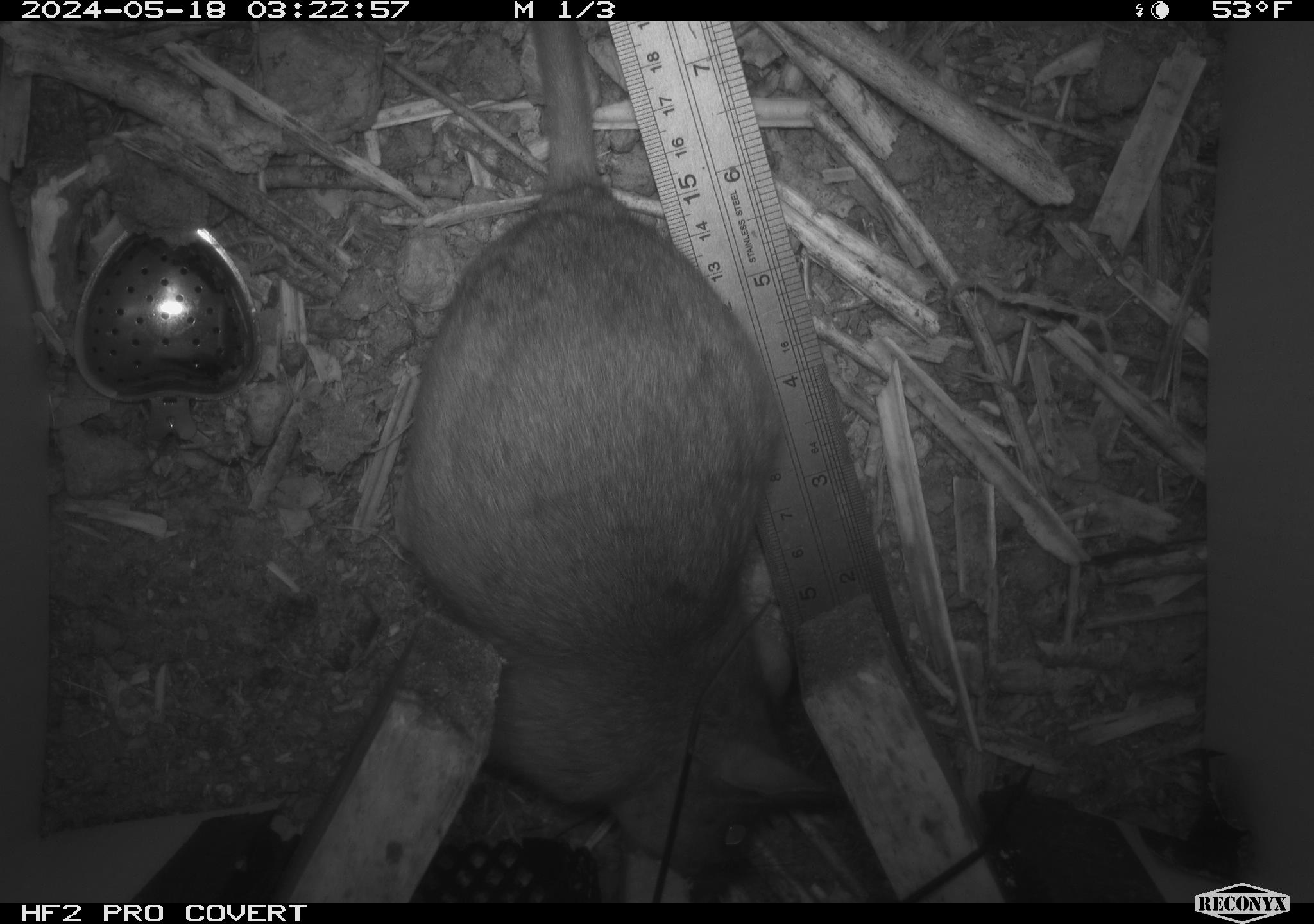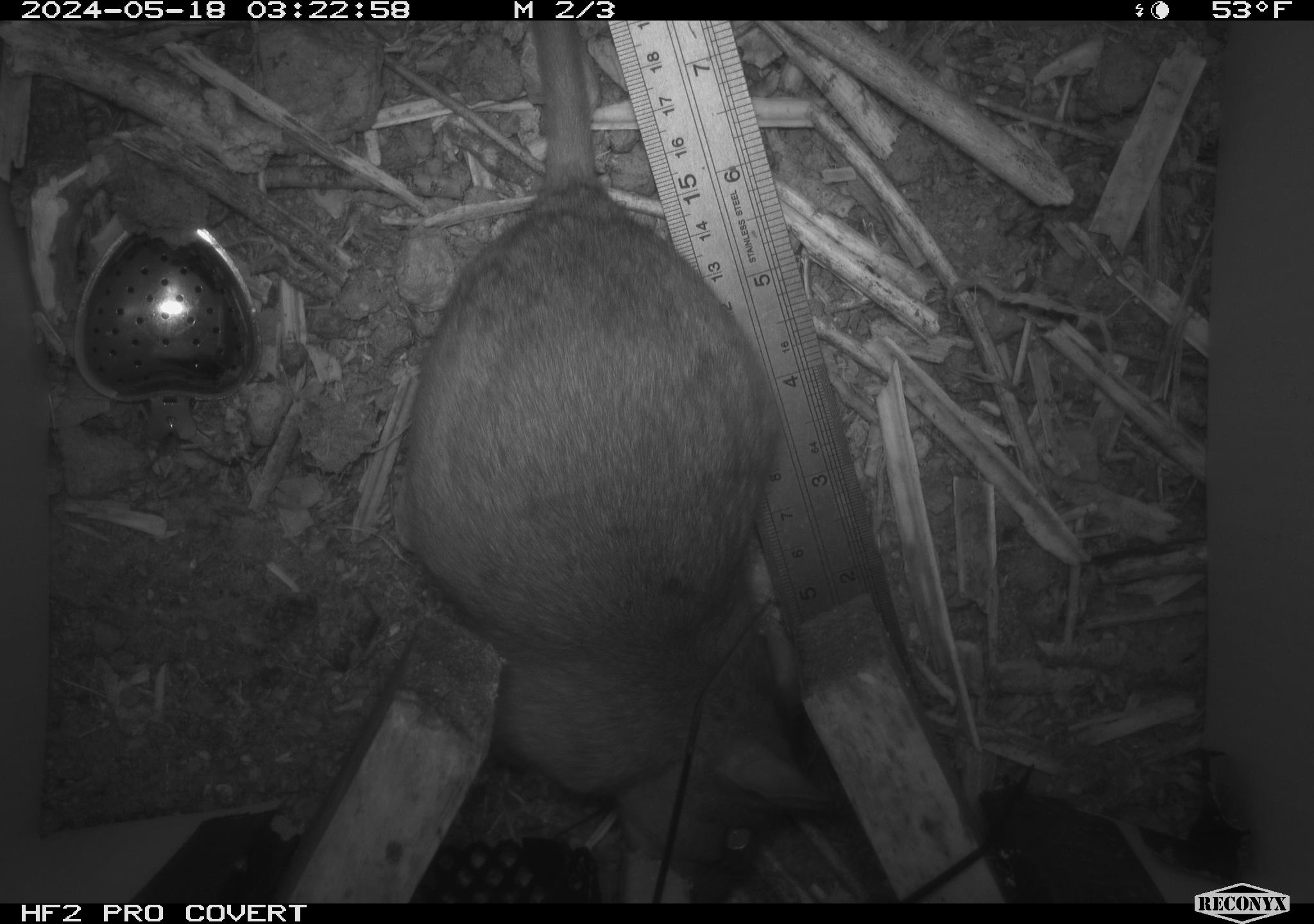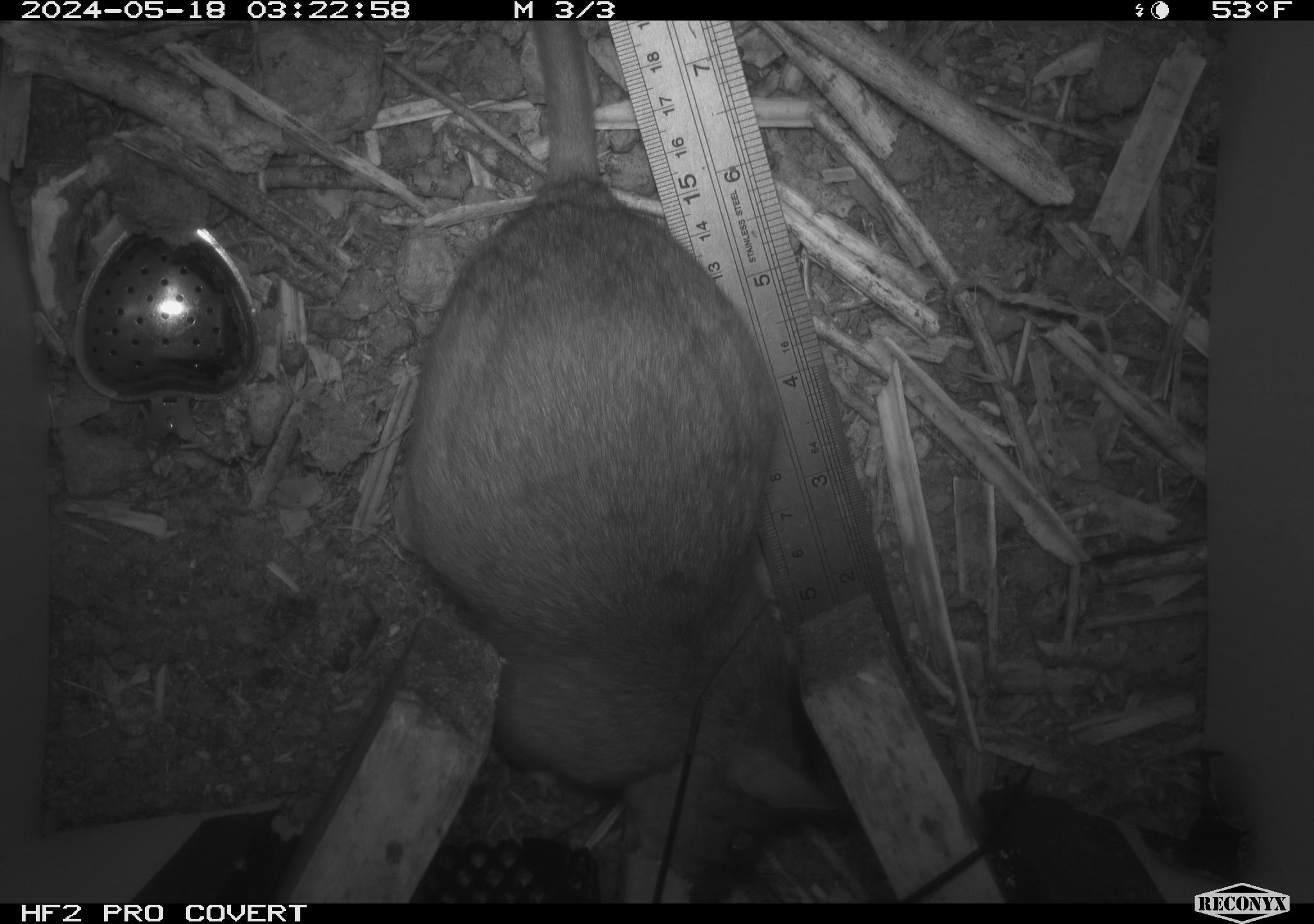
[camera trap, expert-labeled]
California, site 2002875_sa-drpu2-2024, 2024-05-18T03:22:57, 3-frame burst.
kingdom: Animalia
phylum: Chordata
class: Mammalia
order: Rodentia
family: Cricetidae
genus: Neotoma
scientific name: Neotoma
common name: pack rat or woodrat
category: neotoma species